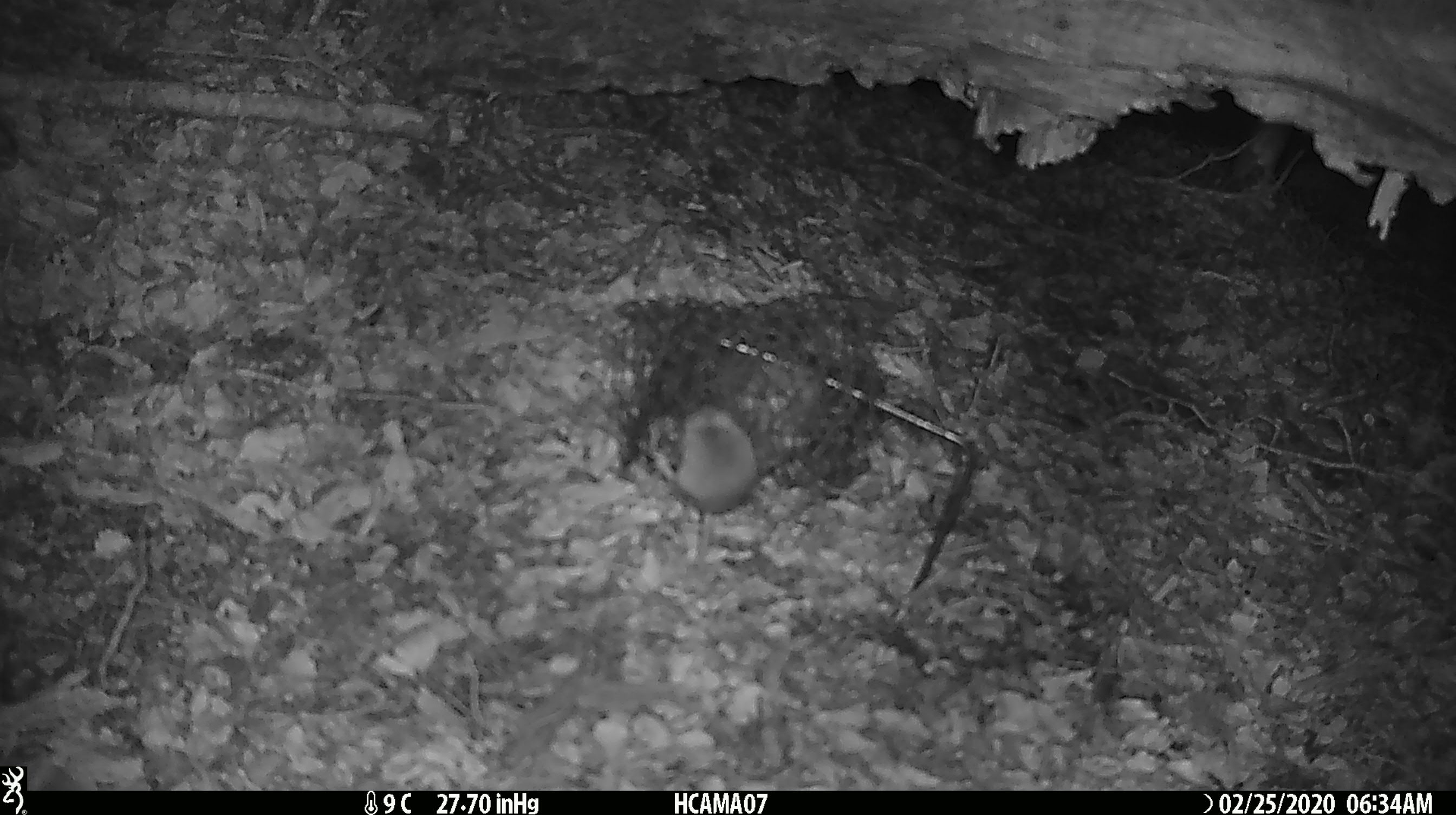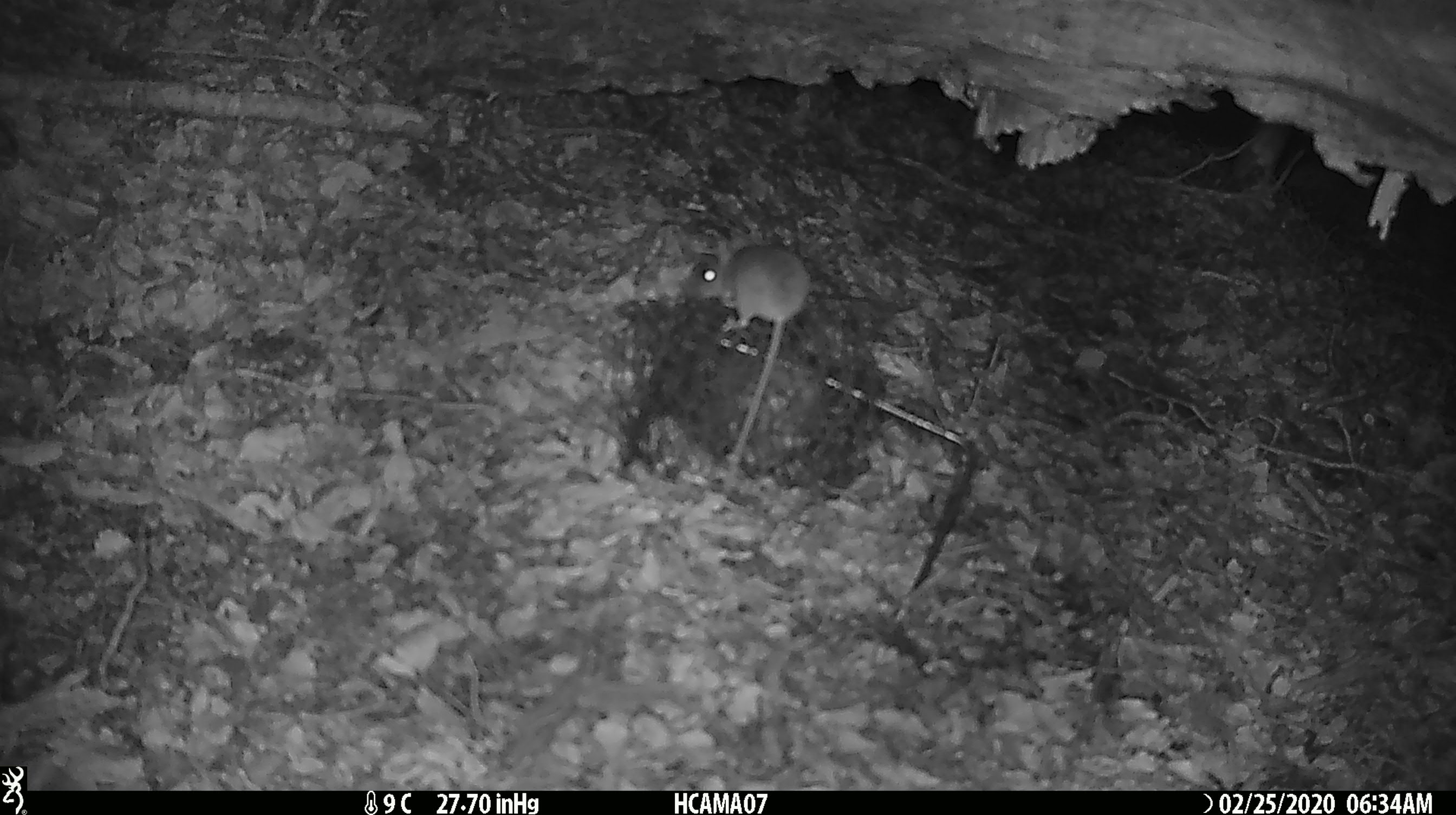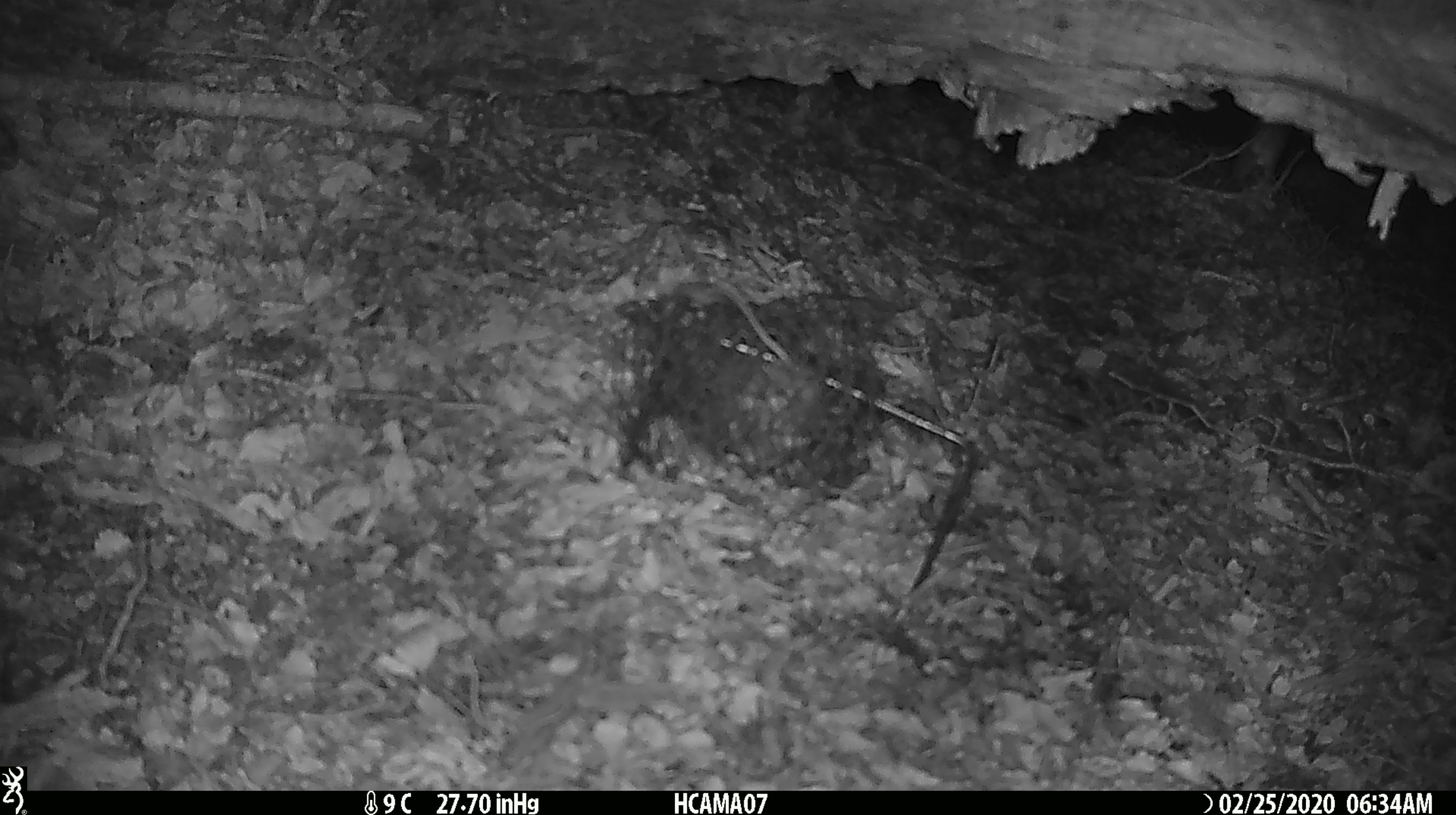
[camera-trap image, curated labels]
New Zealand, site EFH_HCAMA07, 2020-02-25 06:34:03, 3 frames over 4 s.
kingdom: Animalia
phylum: Chordata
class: Mammalia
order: Rodentia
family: Muridae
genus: Mus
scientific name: Mus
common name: mouse